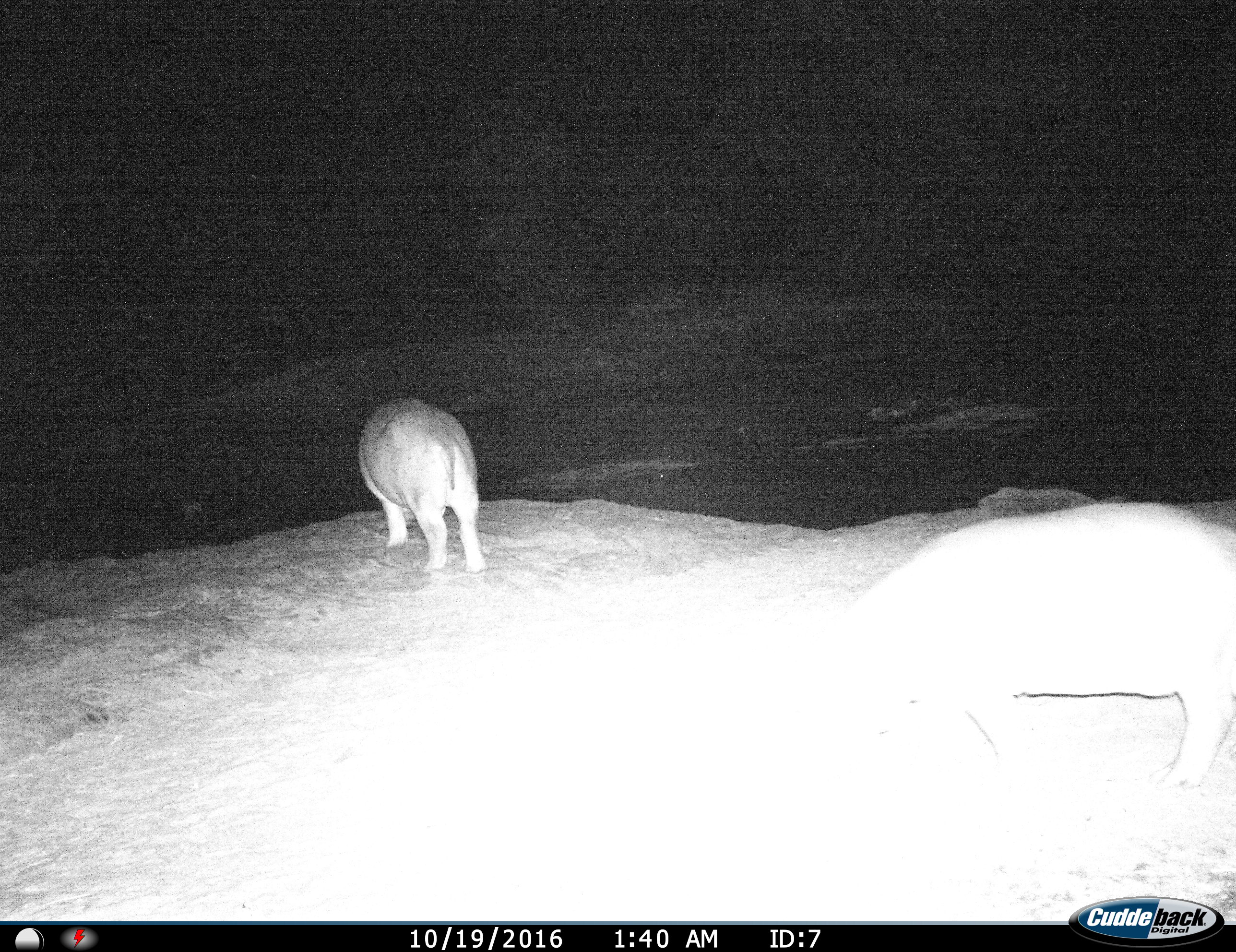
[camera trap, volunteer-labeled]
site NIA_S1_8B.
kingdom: Animalia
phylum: Chordata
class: Mammalia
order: Artiodactyla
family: Hippopotamidae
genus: Hippopotamus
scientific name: Hippopotamus amphibius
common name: hippopotamus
Hippopotamus (Hippopotamus amphibius), count 2. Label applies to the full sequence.